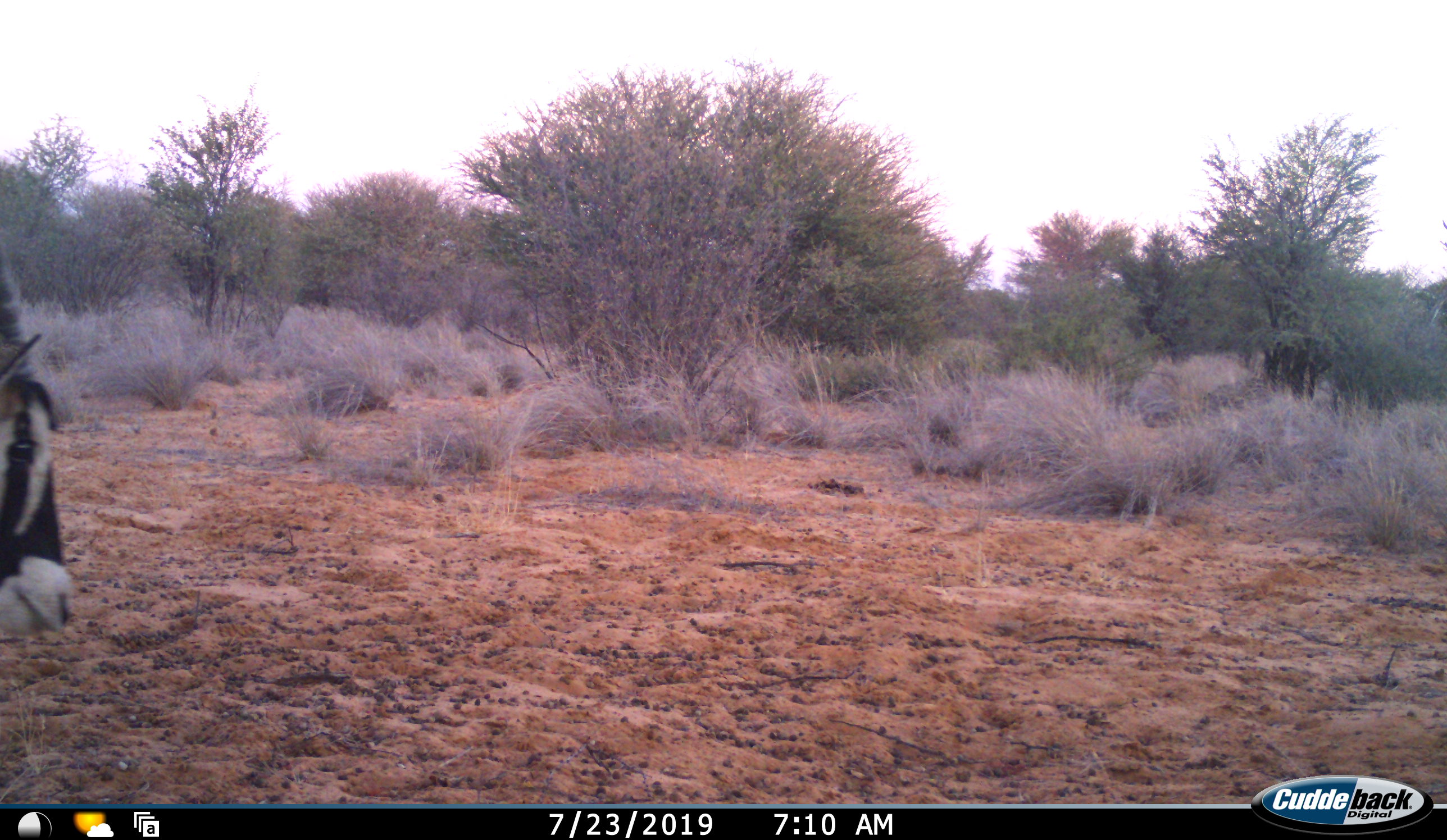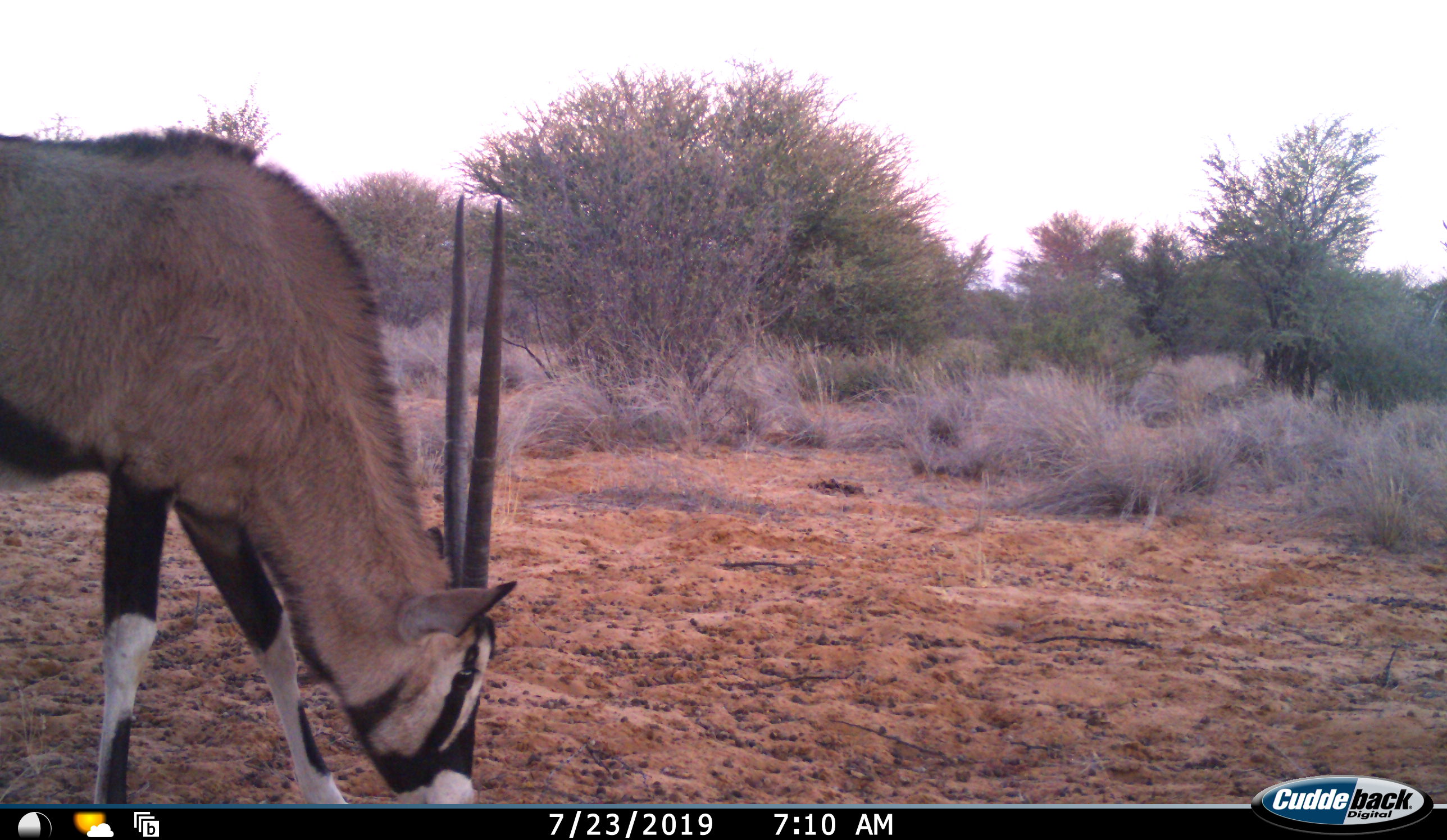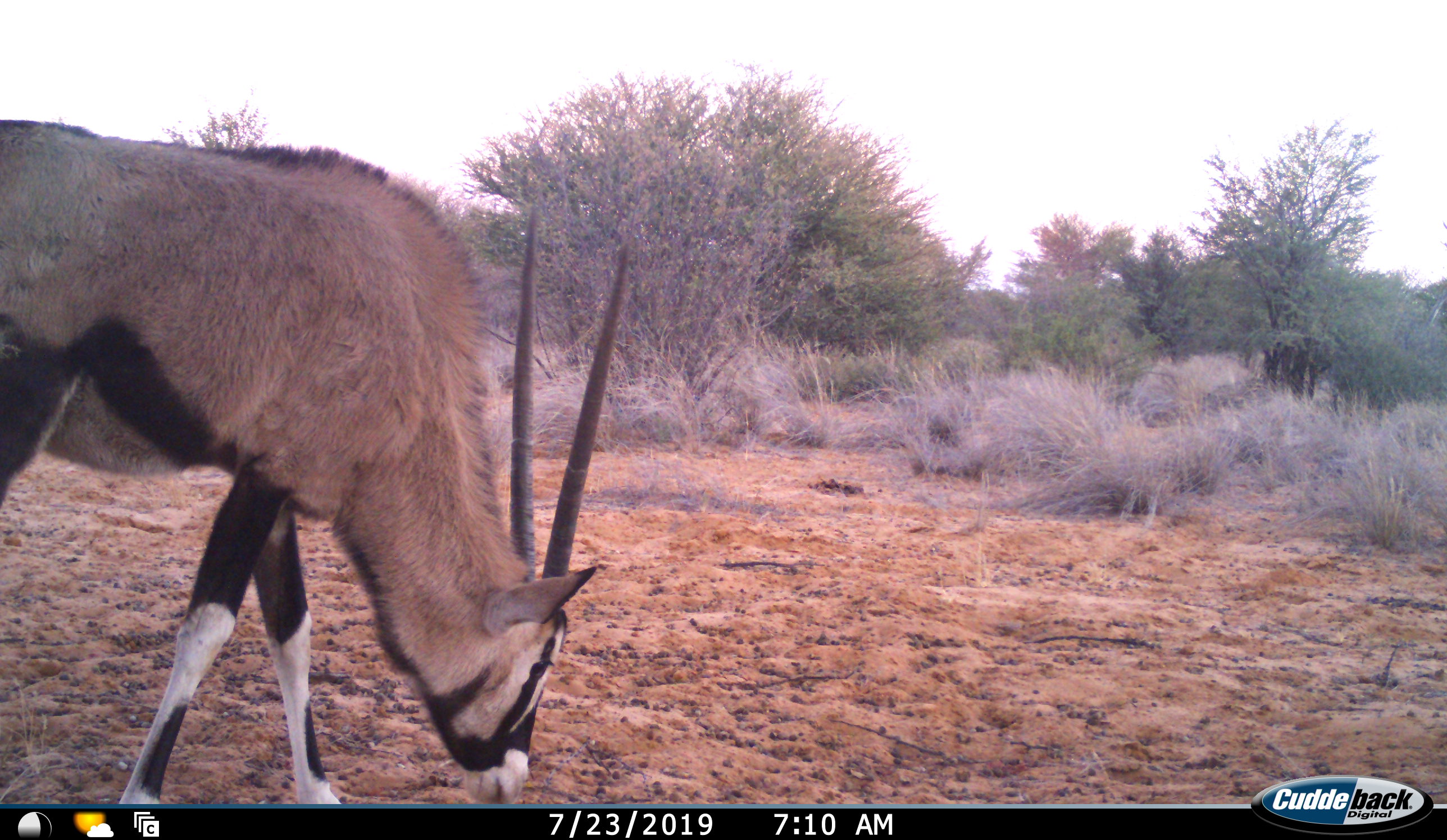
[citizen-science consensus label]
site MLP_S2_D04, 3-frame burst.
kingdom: Animalia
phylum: Chordata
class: Mammalia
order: Artiodactyla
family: Bovidae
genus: Oryx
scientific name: Oryx gazella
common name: gemsbok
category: oryx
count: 1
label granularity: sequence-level